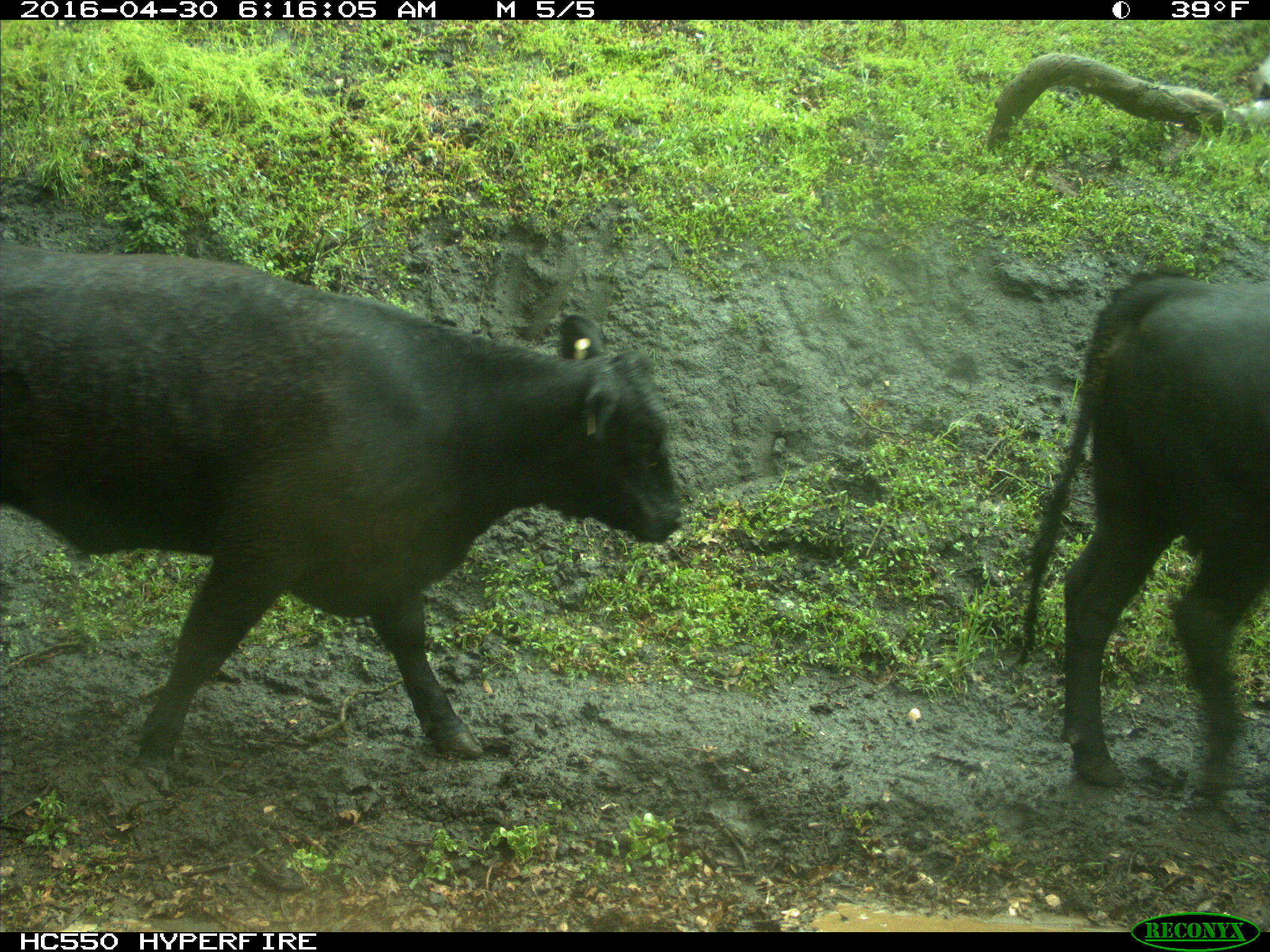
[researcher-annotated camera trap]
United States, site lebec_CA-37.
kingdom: Animalia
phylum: Chordata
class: Mammalia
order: Artiodactyla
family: Bovidae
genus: Bos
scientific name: Bos taurus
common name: domestic cow